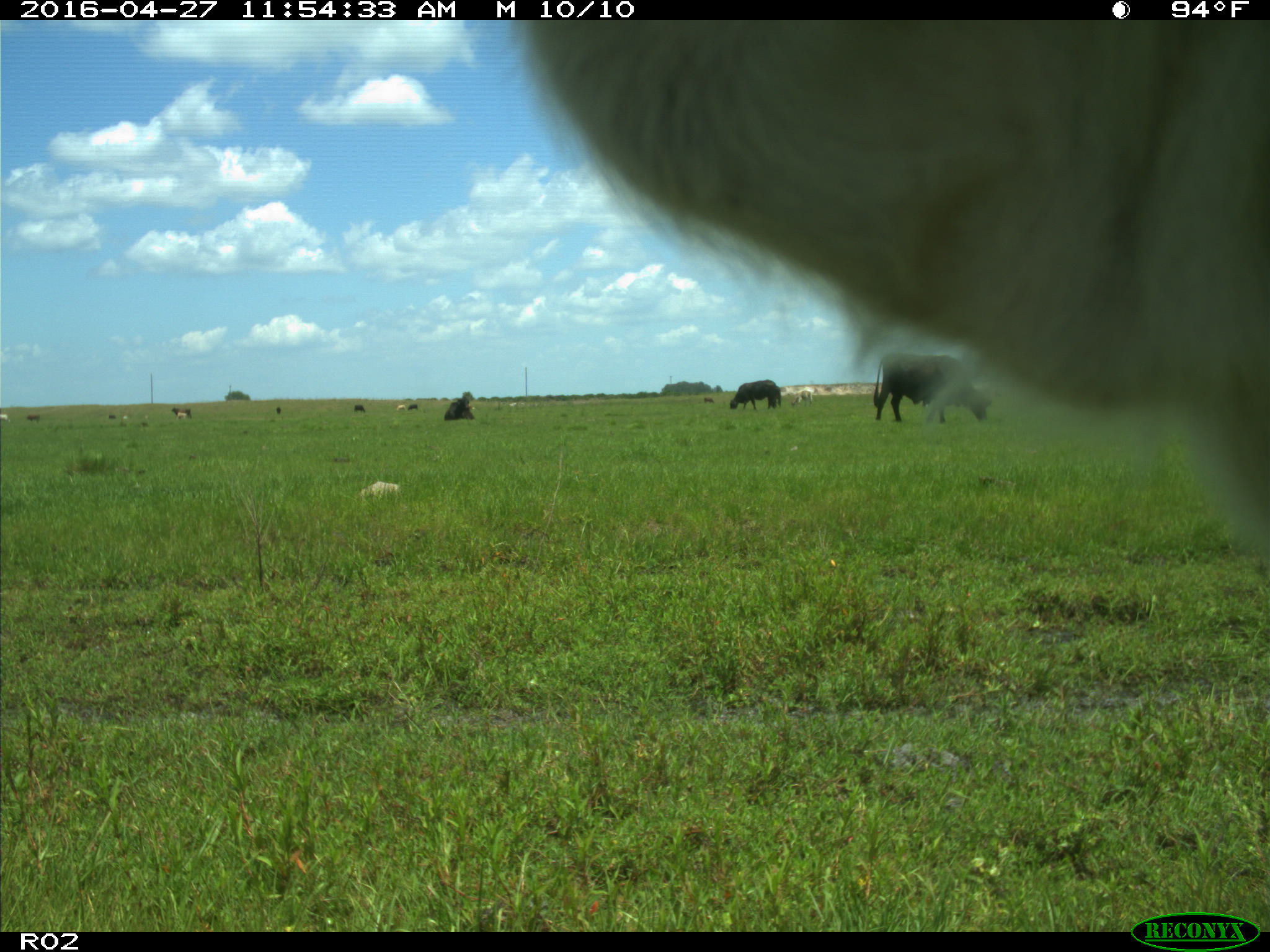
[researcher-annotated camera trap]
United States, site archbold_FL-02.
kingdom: Animalia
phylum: Chordata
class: Mammalia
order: Artiodactyla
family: Bovidae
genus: Bos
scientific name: Bos taurus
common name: domestic cow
Bos taurus (domestic cow).